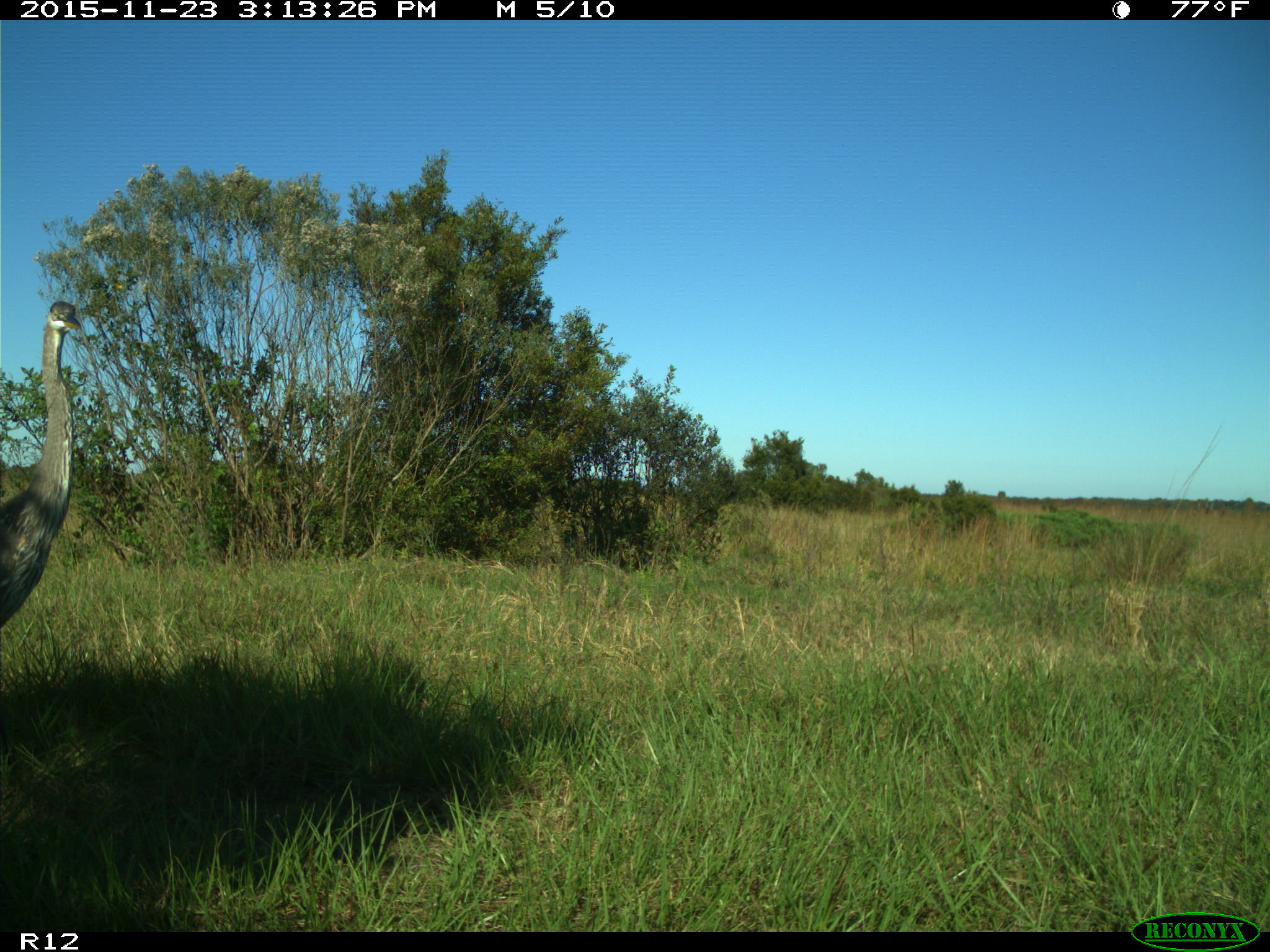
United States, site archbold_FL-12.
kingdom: Animalia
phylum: Chordata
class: Aves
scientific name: Aves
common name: birds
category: unidentified bird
Unidentified bird (birds) (Aves).